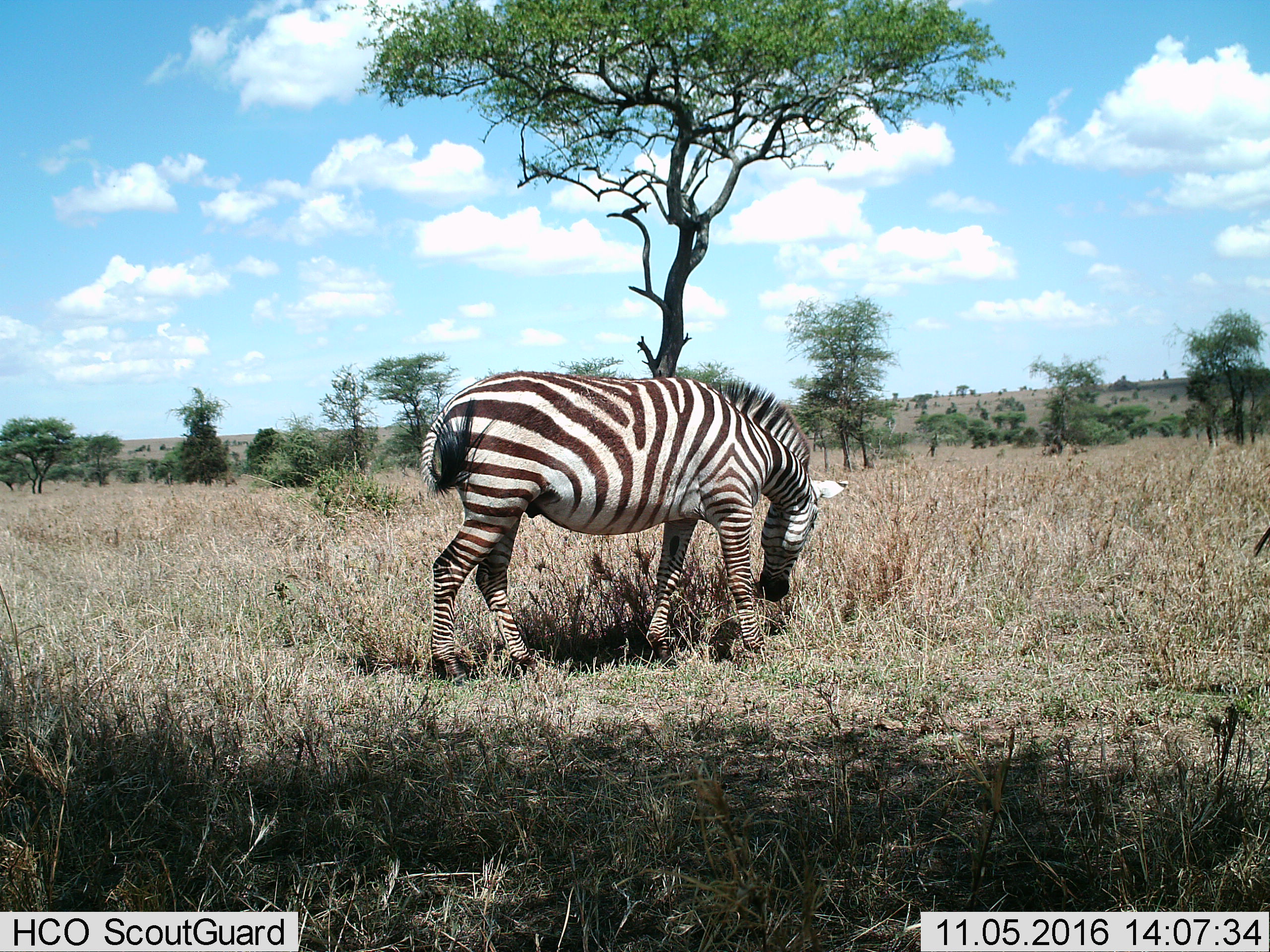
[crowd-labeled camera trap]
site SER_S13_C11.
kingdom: Animalia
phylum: Chordata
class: Mammalia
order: Perissodactyla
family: Equidae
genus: Equus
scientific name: Equus quagga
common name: plains zebra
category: zebraplains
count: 1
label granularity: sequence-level